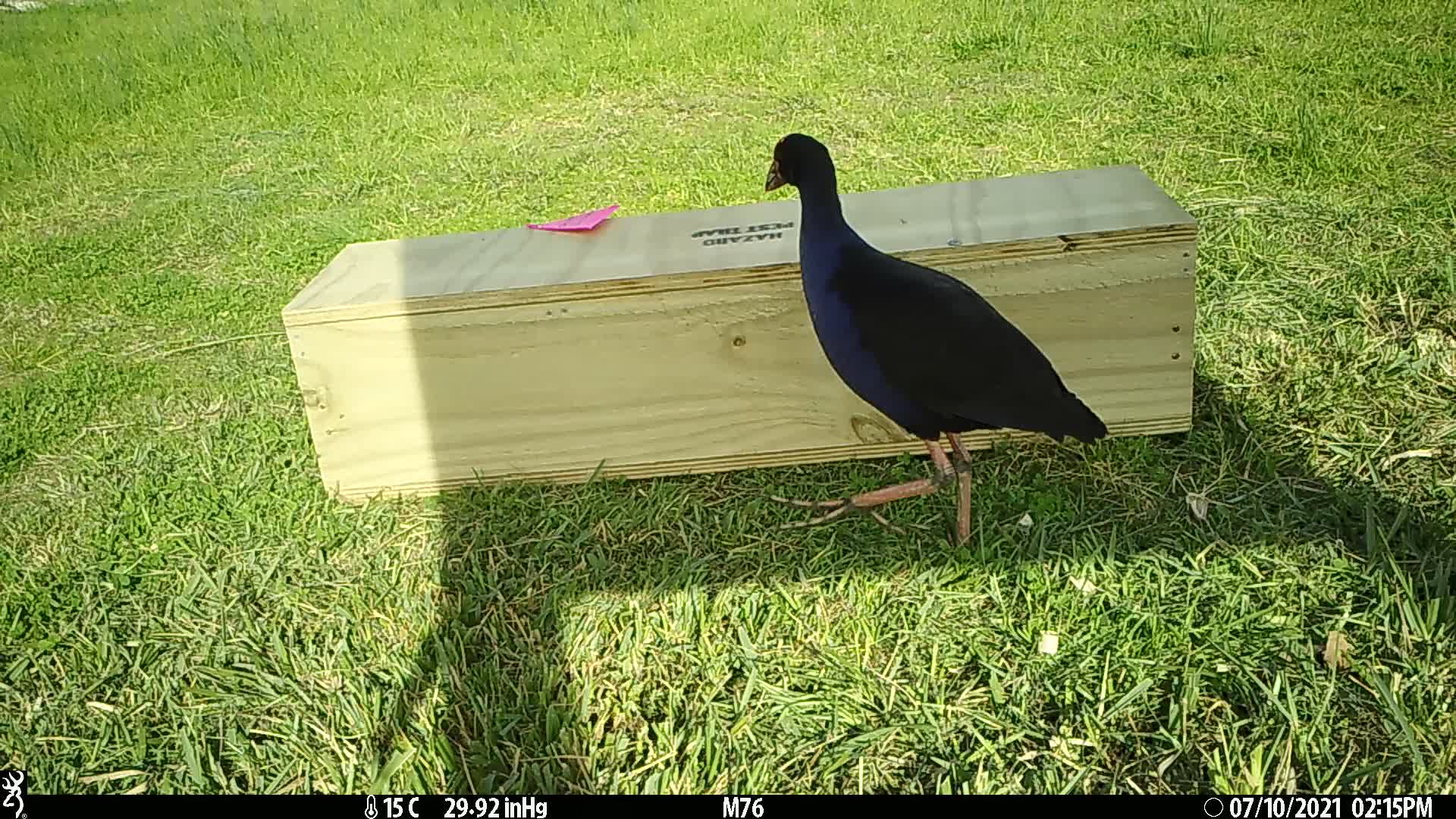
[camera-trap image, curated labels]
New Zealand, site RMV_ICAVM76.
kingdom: Animalia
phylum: Chordata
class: Aves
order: Gruiformes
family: Rallidae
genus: Porphyrio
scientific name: Porphyrio melanotus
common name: australasian swamphen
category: pukeko